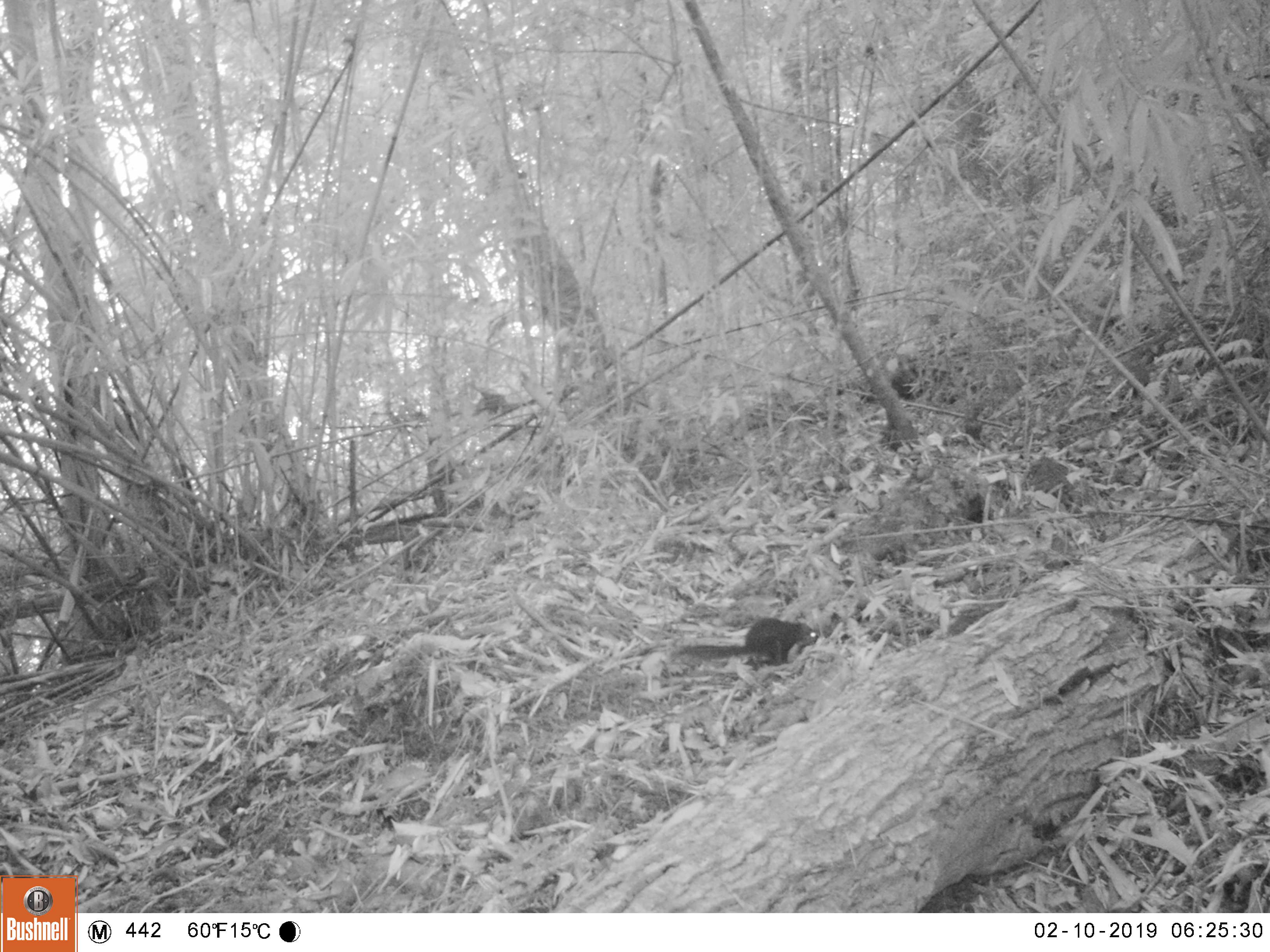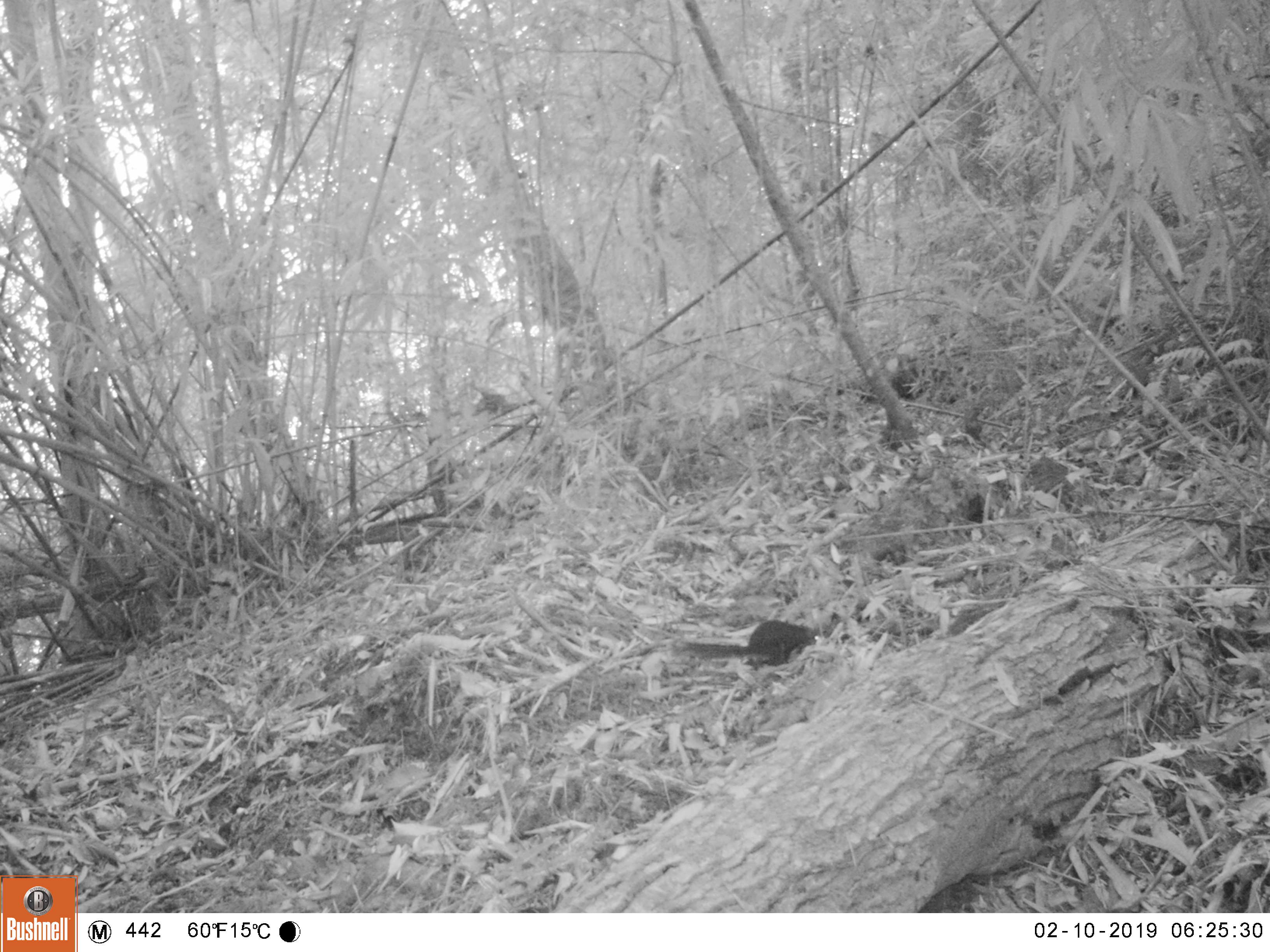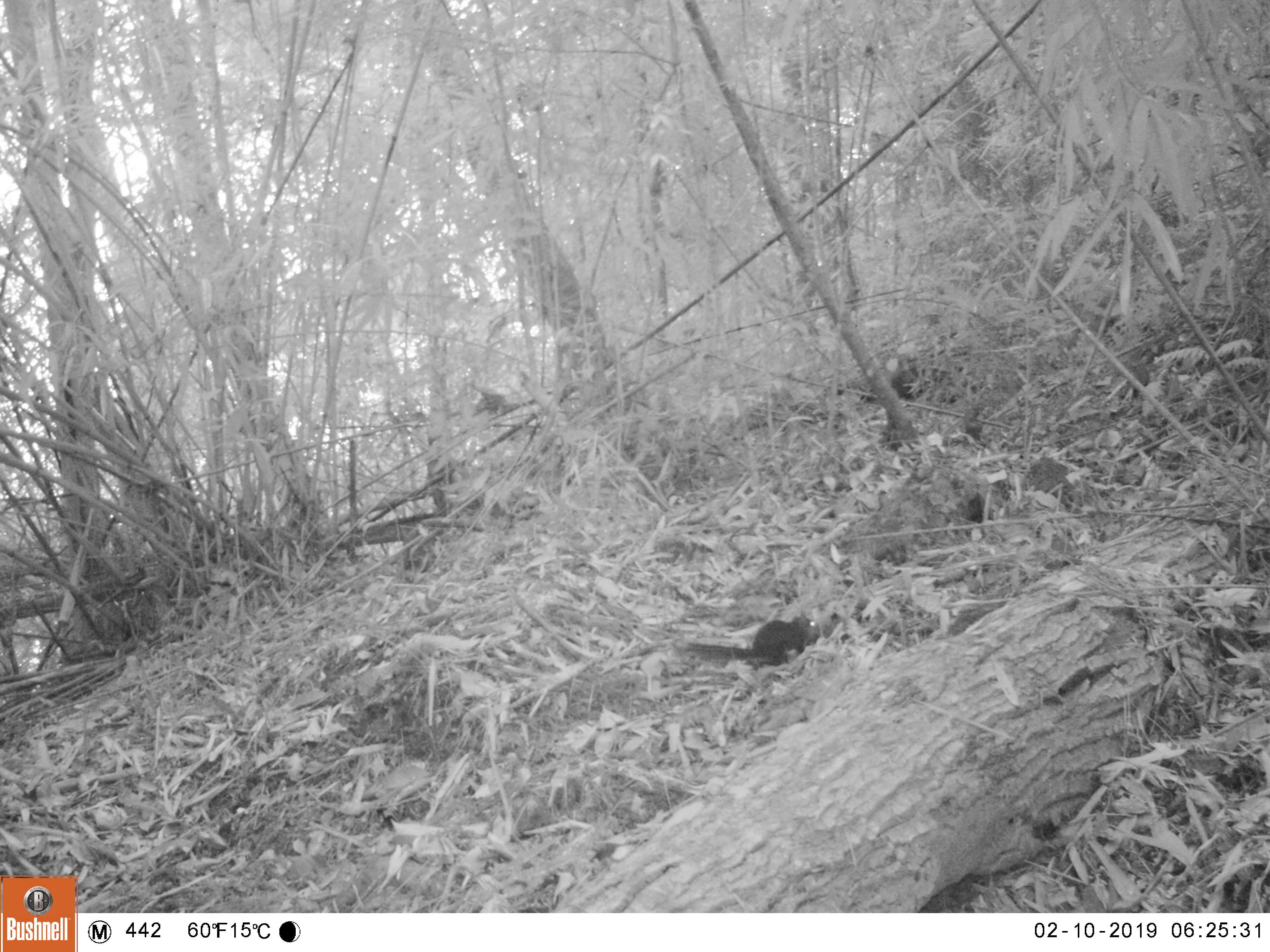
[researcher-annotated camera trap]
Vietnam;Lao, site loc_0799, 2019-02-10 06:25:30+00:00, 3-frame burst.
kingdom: Animalia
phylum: Chordata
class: Mammalia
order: Rodentia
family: Sciuridae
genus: Dremomys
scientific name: Dremomys rufigenis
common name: red-cheeked squirrel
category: red cheeked squirrel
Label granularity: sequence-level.